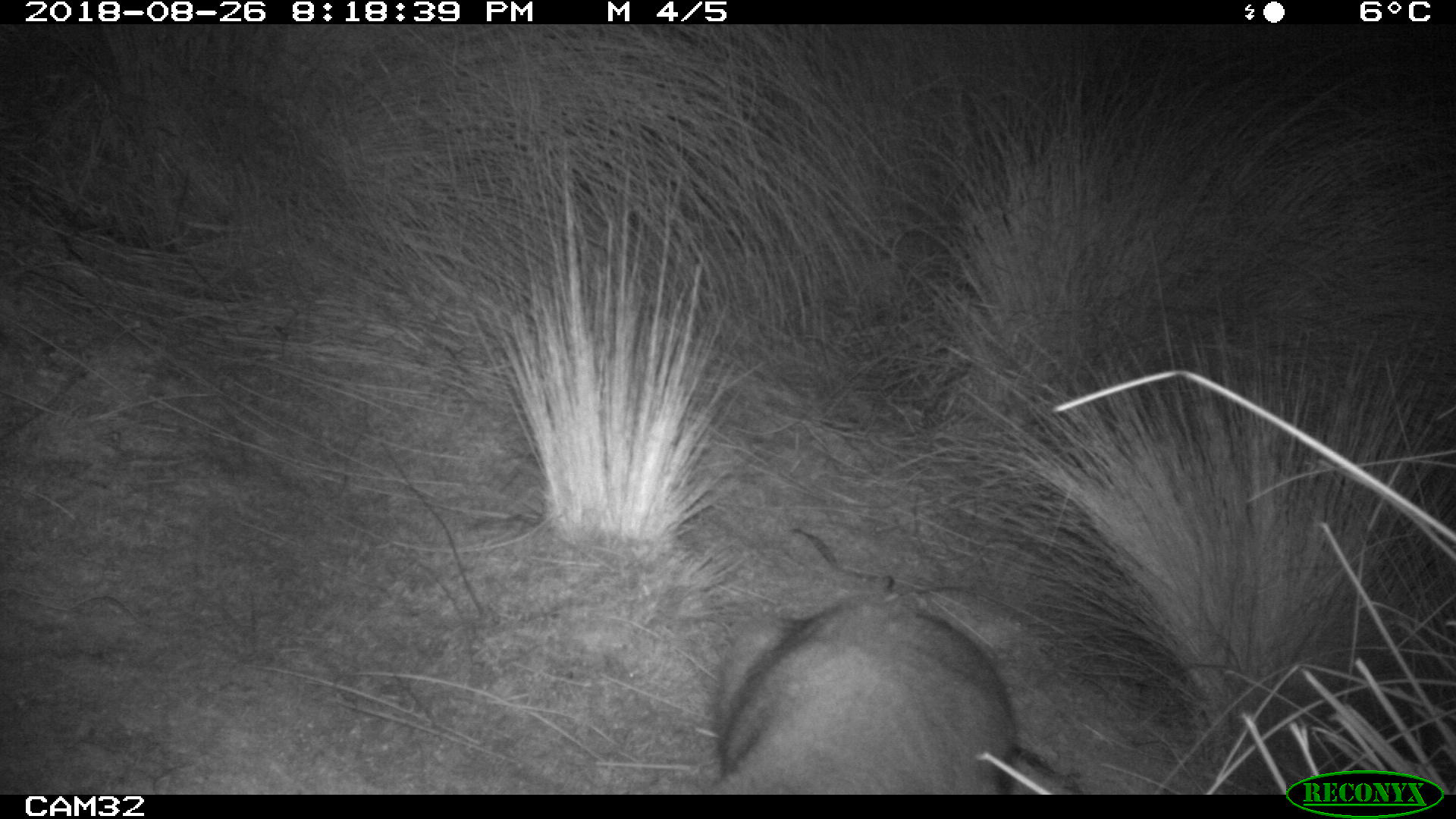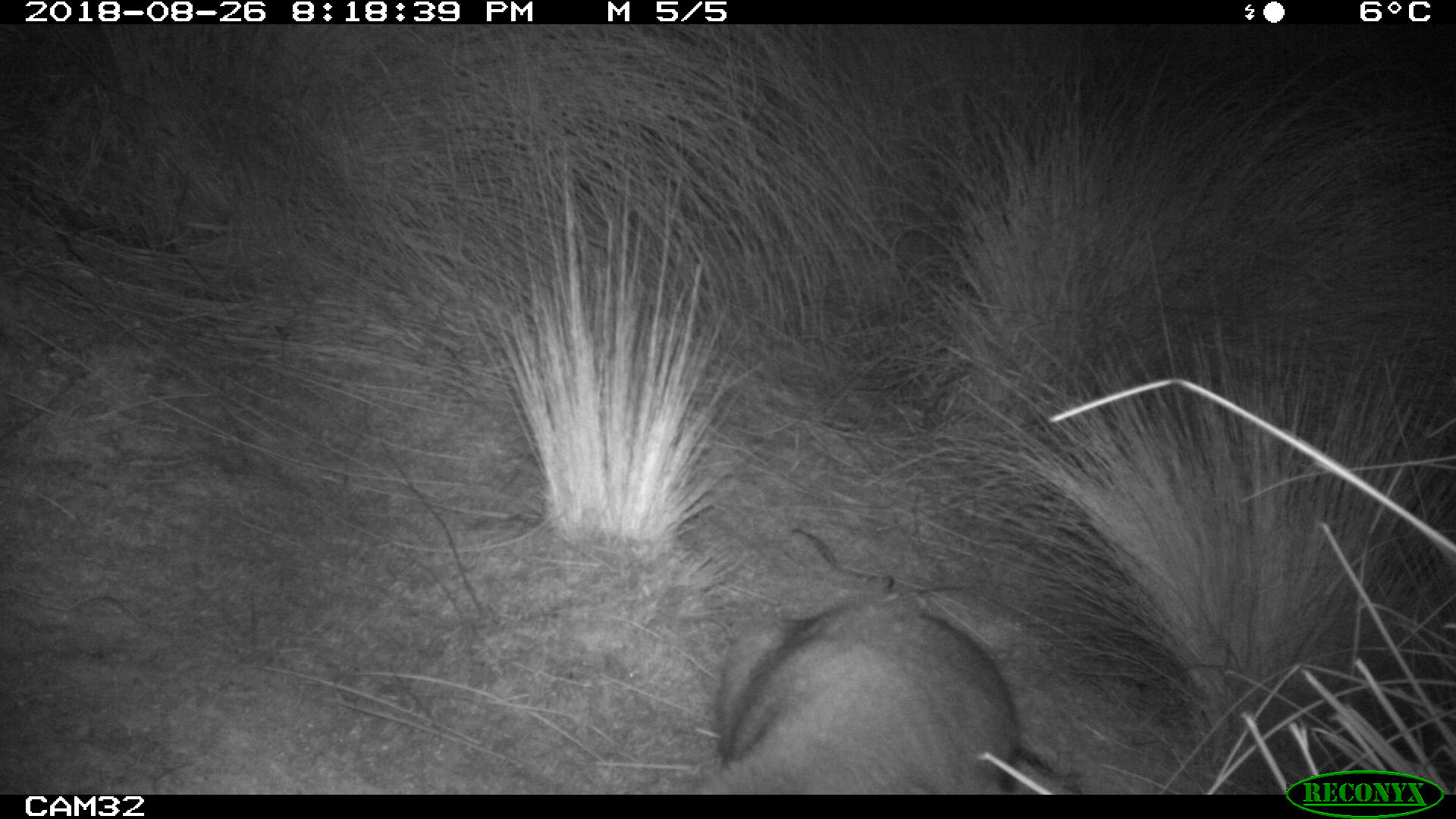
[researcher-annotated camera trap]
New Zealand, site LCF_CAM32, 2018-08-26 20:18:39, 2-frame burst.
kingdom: Animalia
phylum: Chordata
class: Mammalia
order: Diprotodontia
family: Macropodidae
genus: Notamacropus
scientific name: Notamacropus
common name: wallaby